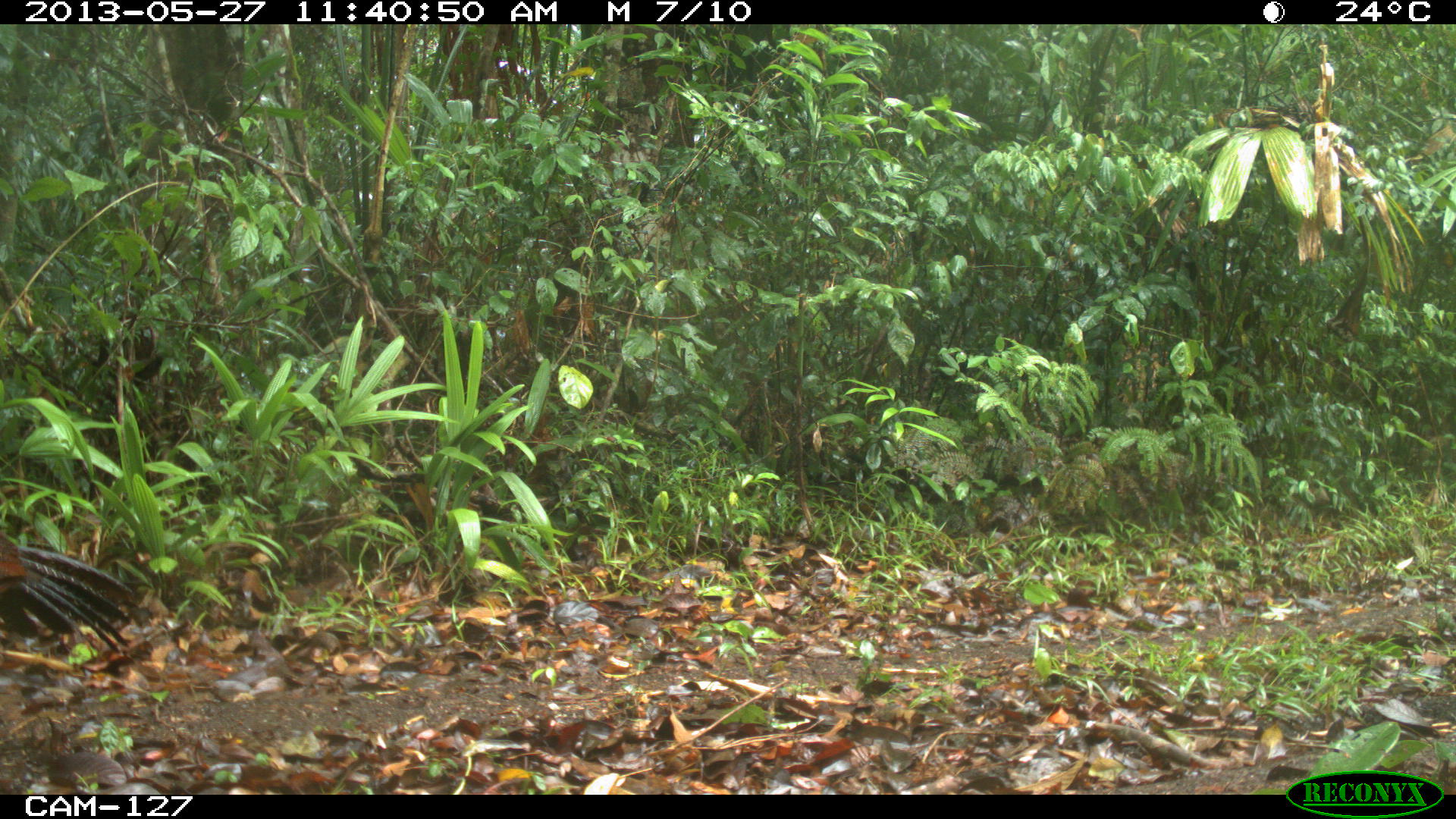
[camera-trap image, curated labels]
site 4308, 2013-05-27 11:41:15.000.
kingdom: Animalia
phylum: Chordata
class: Aves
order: Galliformes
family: Cracidae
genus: Crax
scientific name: Crax rubra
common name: great curassow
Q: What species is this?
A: Crax rubra (great curassow).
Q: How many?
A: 1.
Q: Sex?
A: Female.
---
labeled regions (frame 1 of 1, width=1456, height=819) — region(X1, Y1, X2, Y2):
crax rubra: region(0, 530, 135, 653)